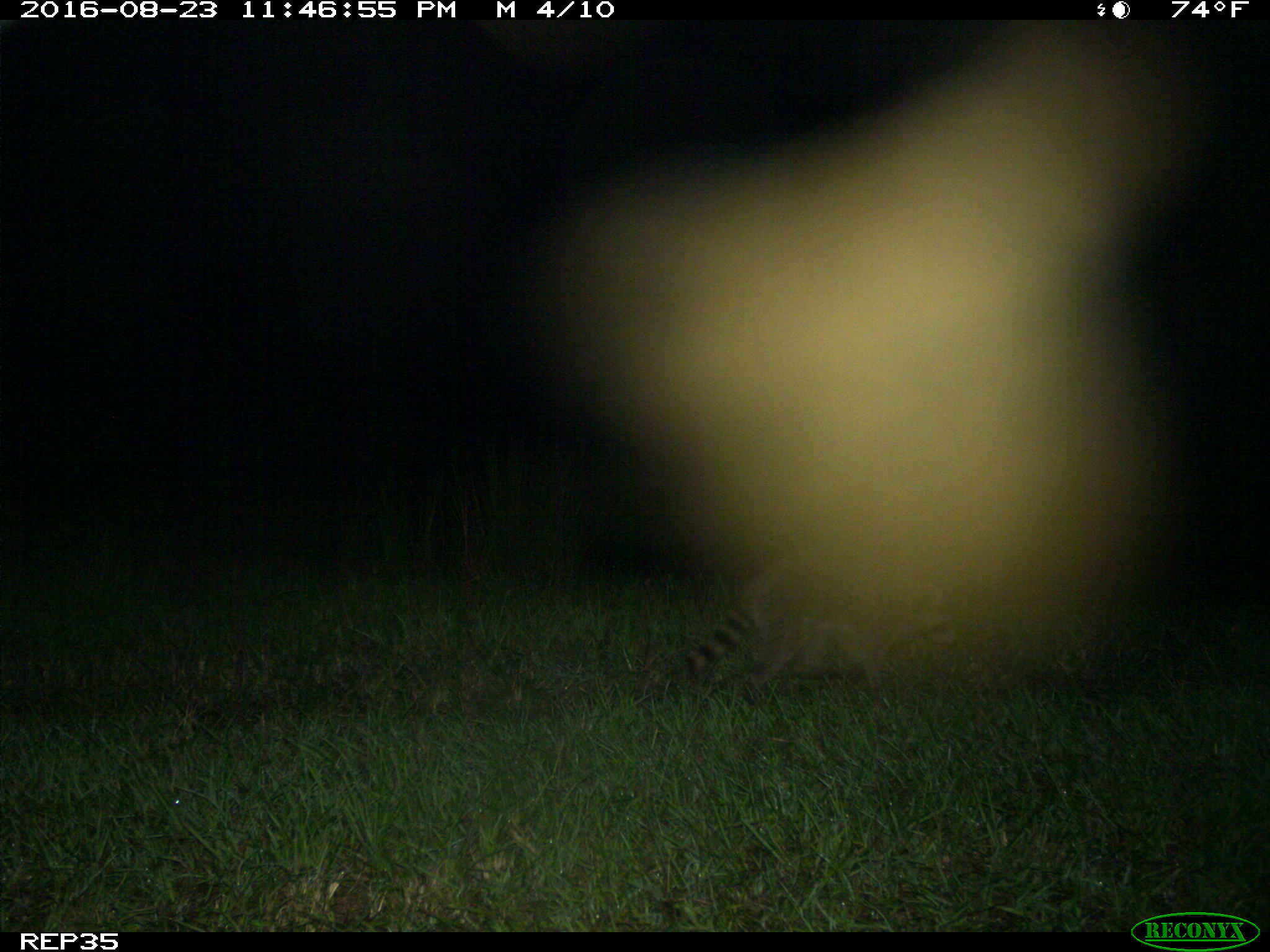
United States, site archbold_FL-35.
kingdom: Animalia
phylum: Chordata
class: Mammalia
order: Carnivora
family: Procyonidae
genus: Procyon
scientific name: Procyon lotor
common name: common raccoon